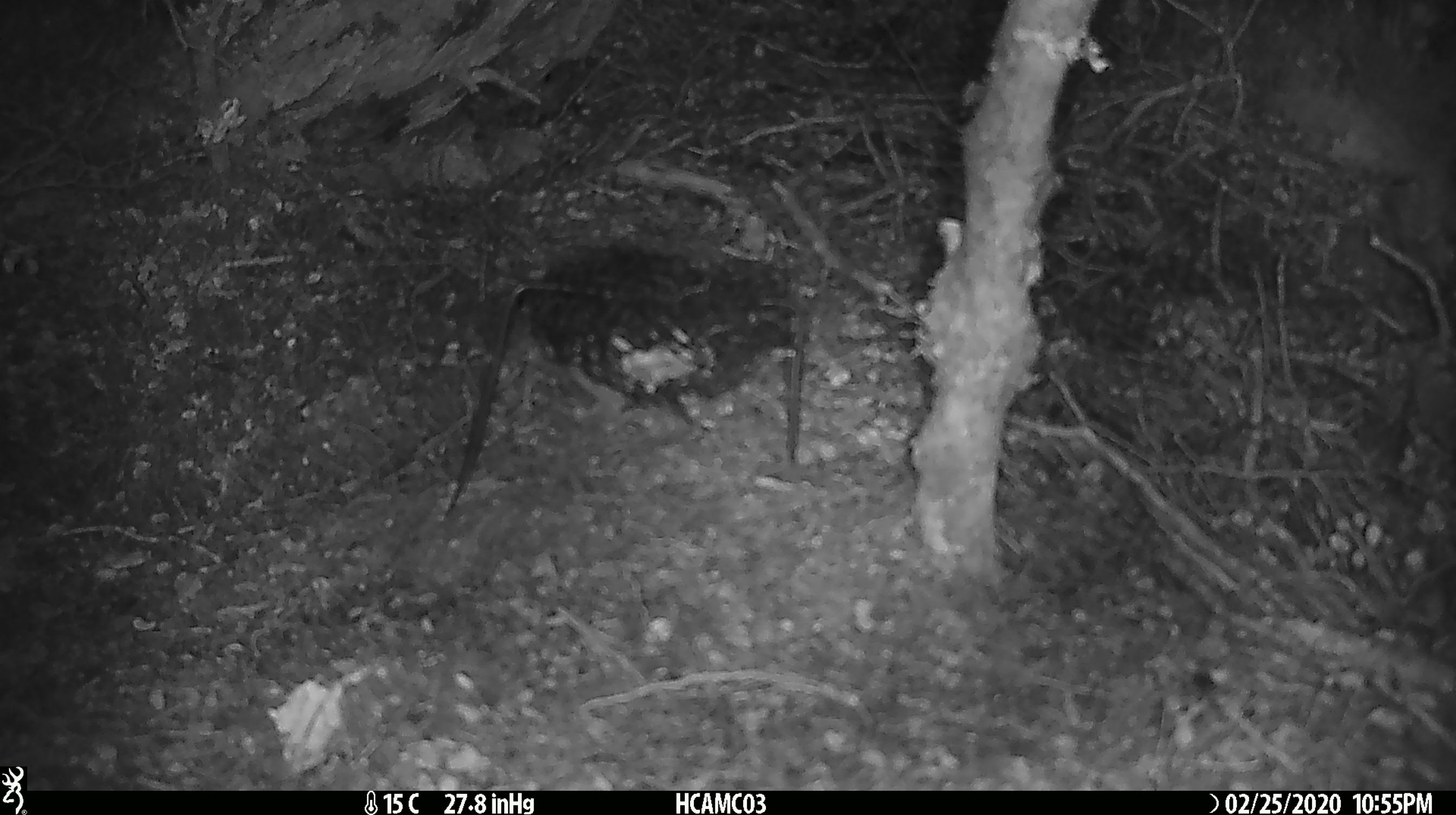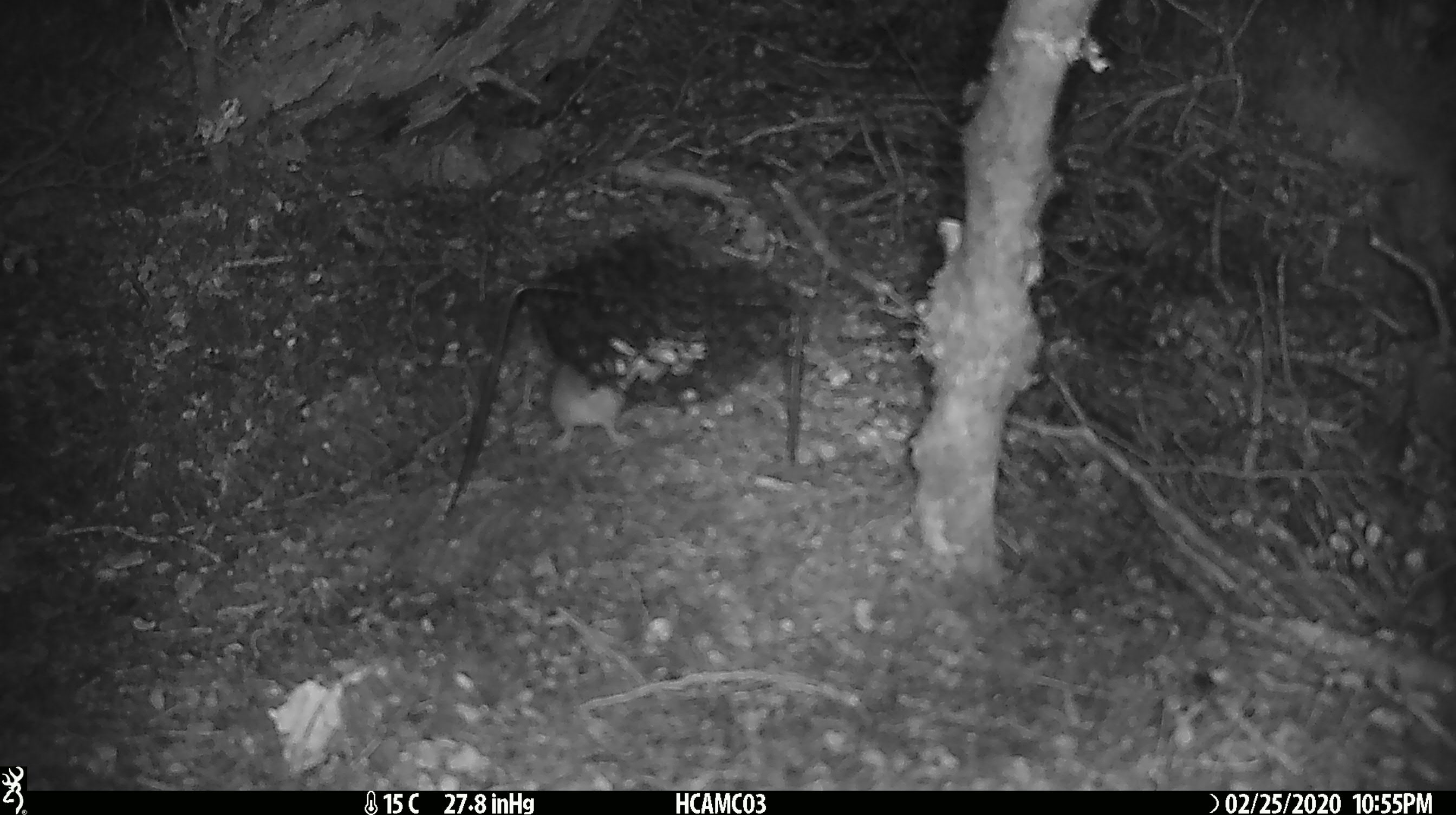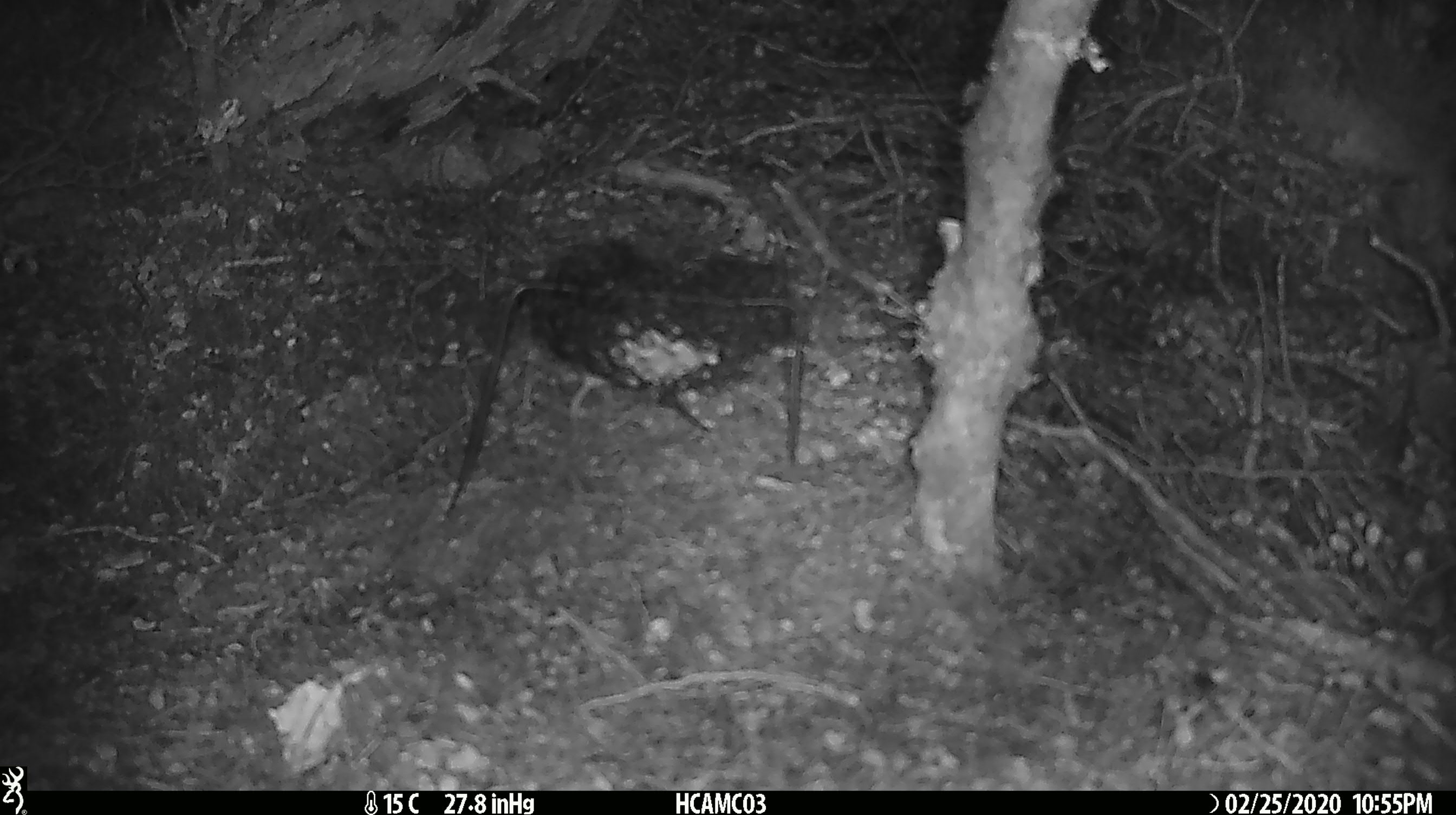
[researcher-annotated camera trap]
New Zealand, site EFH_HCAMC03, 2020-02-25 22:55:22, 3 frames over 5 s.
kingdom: Animalia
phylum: Chordata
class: Mammalia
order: Rodentia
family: Muridae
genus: Mus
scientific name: Mus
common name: mouse